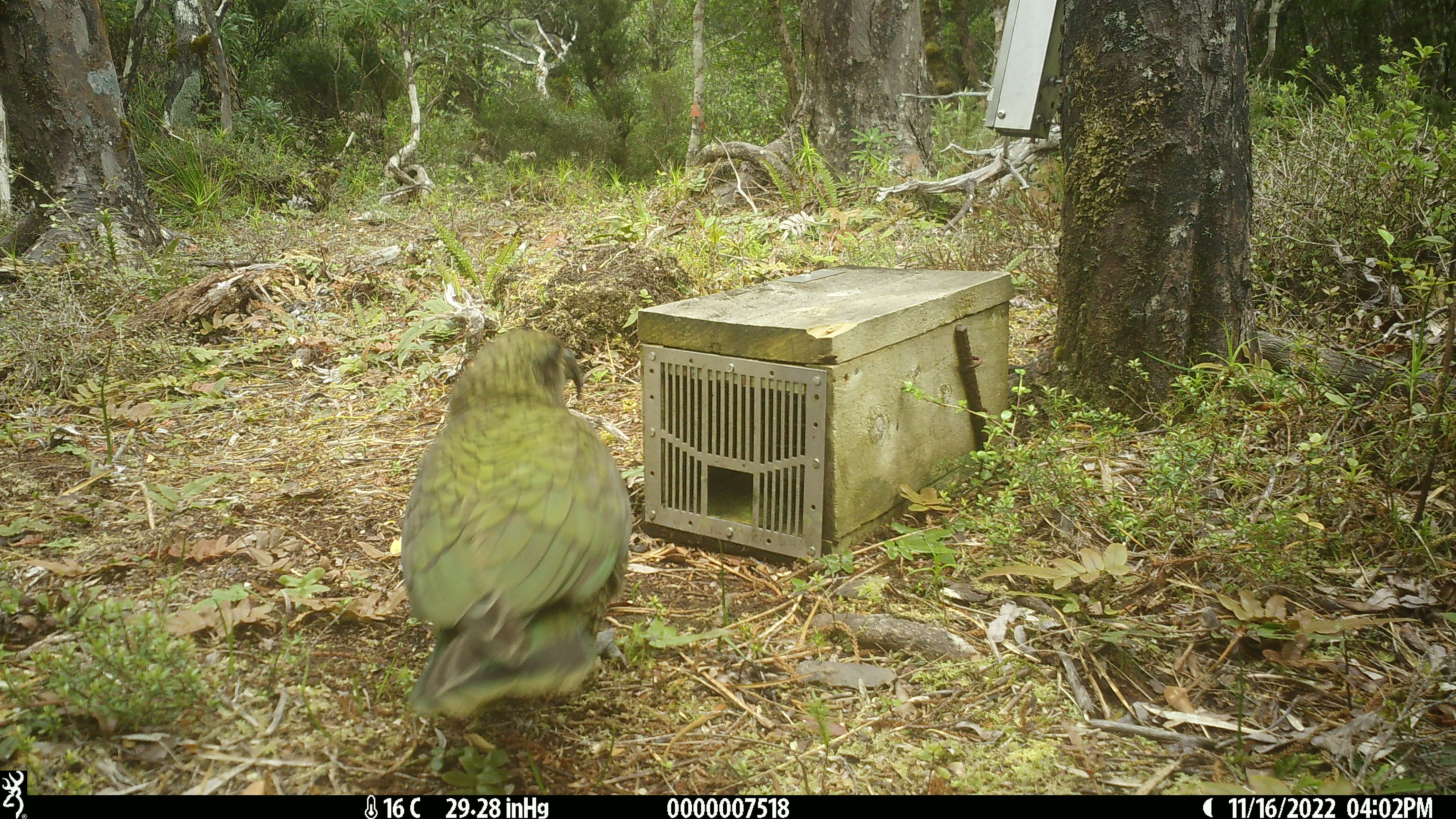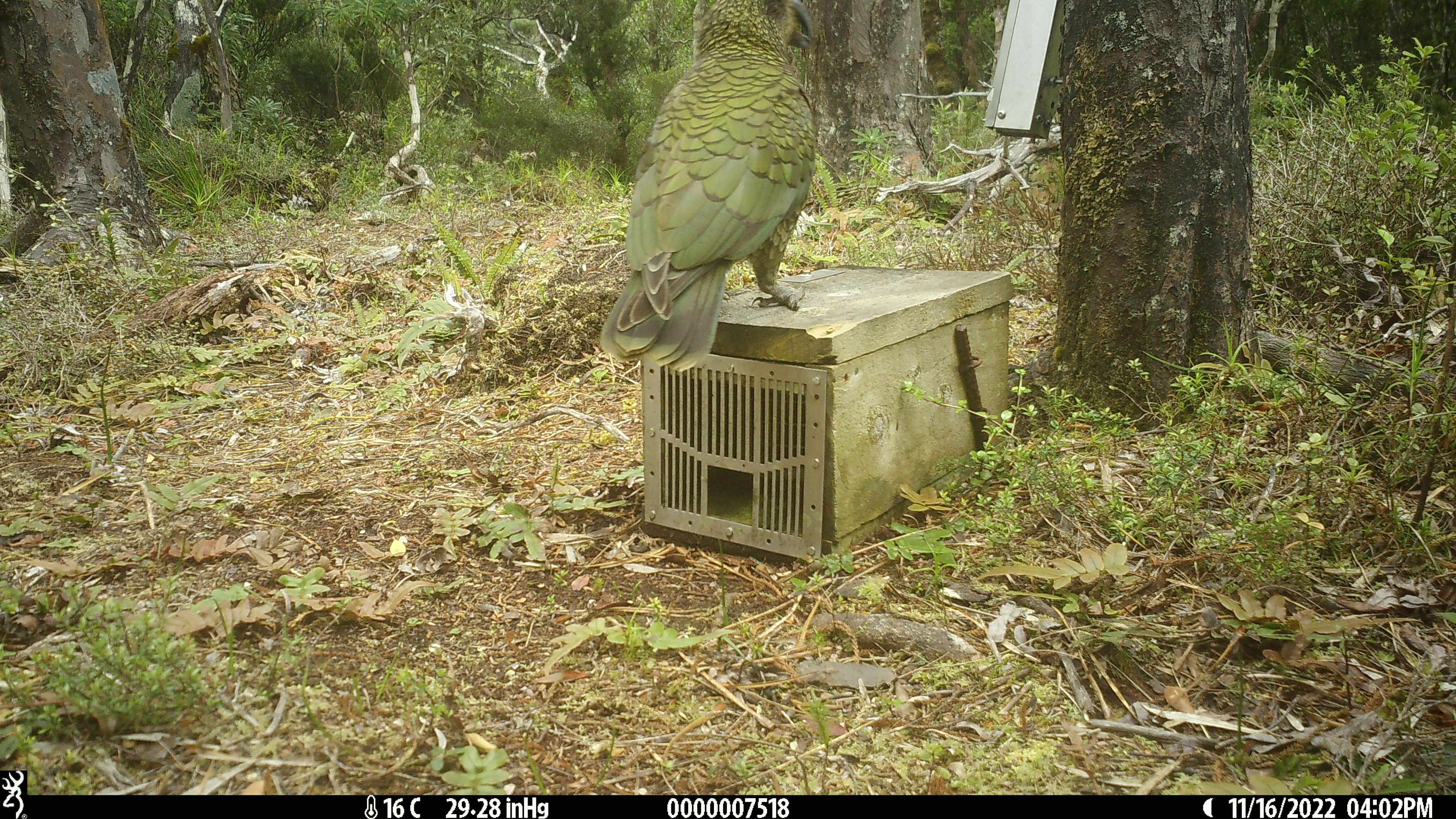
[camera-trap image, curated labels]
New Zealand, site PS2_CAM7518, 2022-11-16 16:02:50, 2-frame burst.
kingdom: Animalia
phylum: Chordata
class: Aves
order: Psittaciformes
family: Strigopidae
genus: Nestor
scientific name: Nestor notabilis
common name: kea